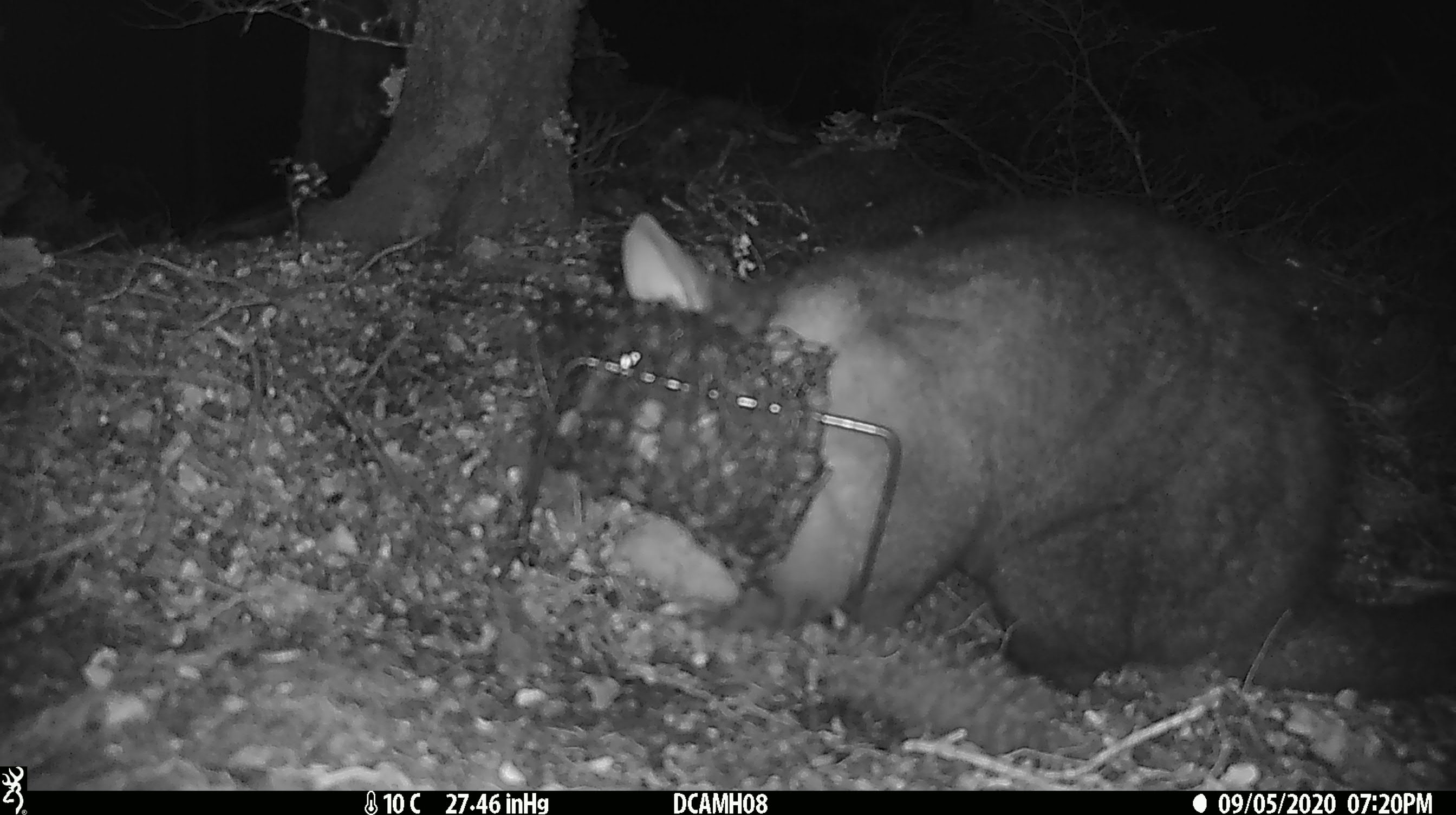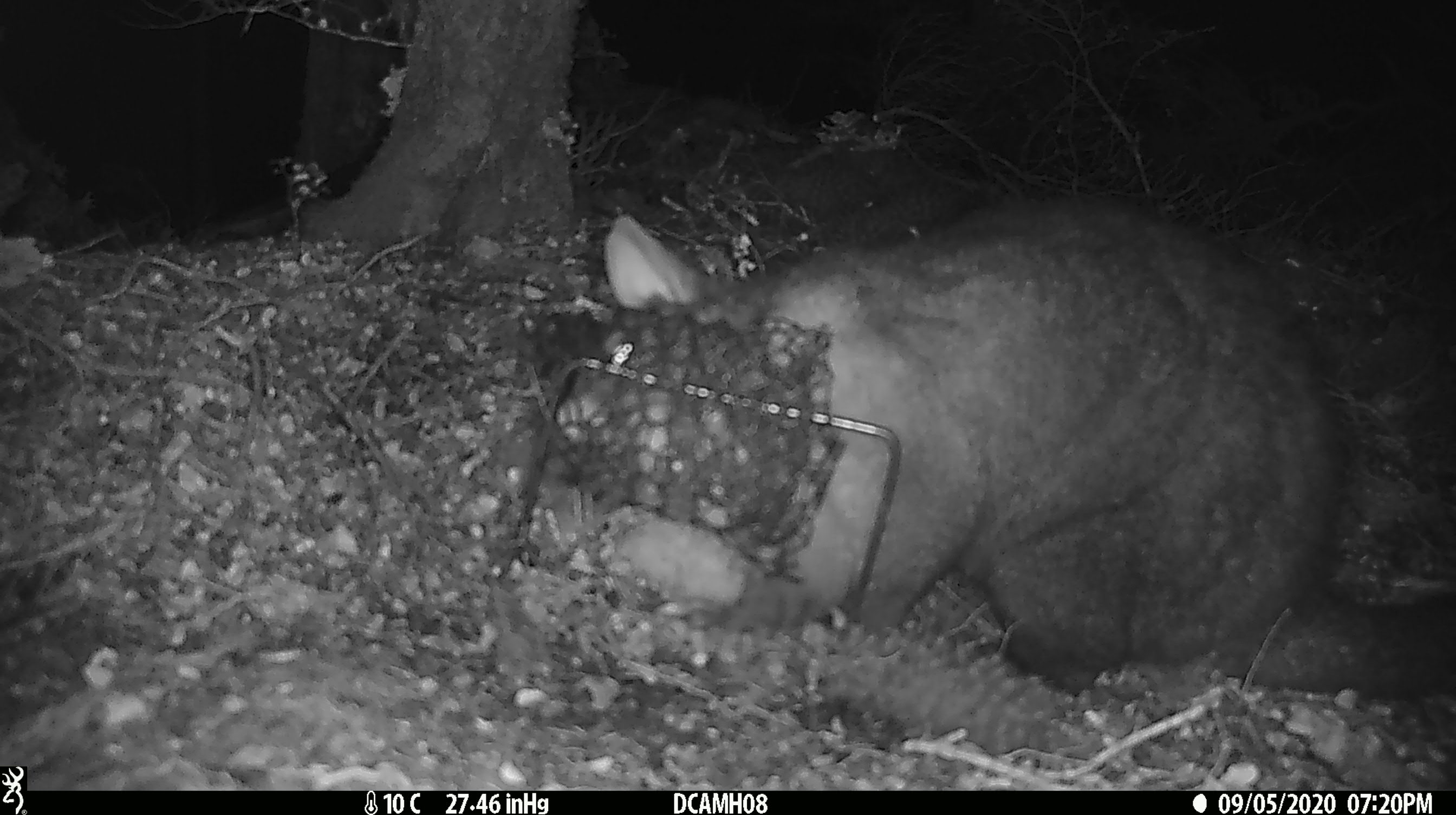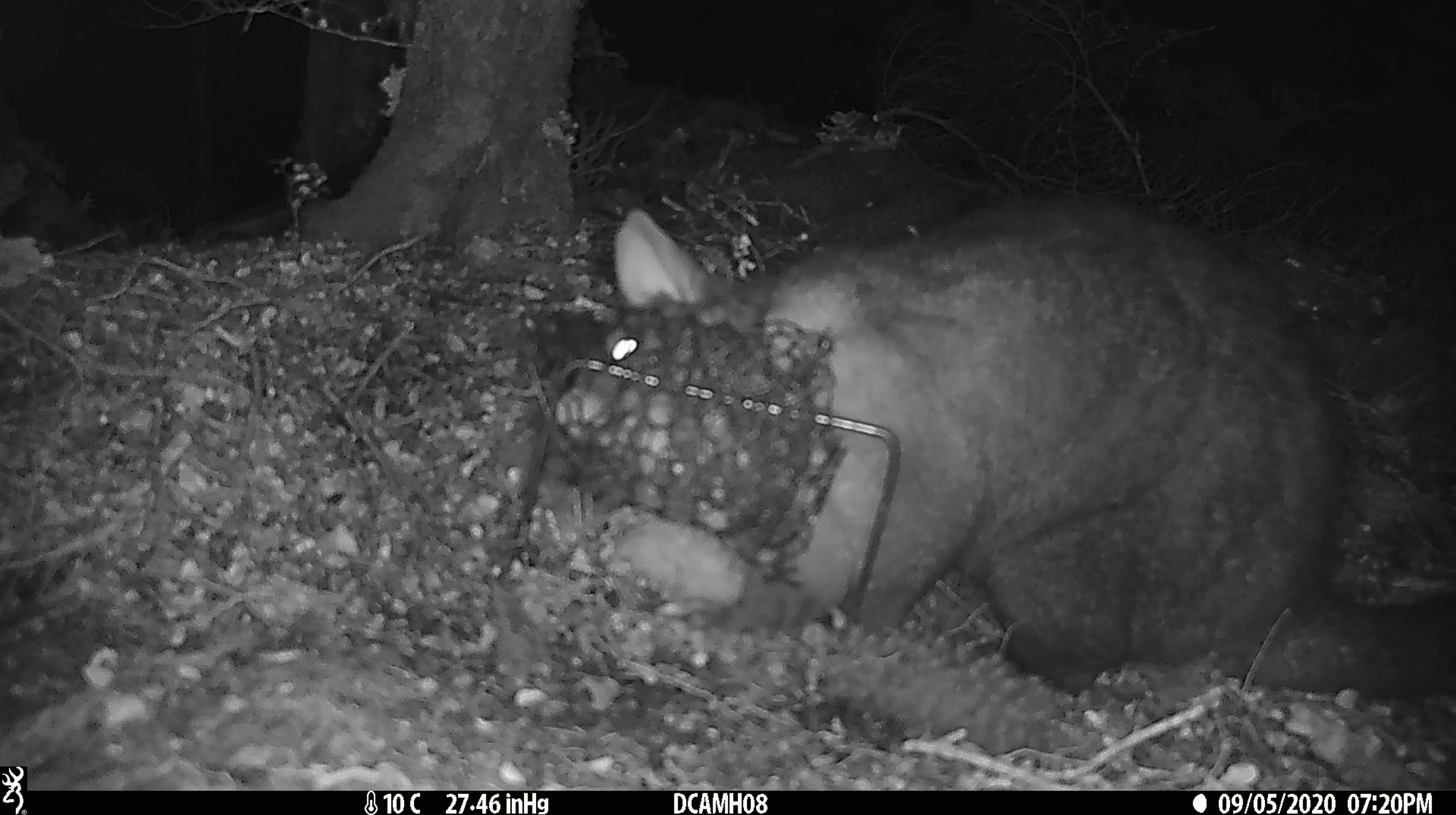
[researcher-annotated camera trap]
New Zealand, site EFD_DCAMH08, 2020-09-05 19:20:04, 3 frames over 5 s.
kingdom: Animalia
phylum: Chordata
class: Mammalia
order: Diprotodontia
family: Phalangeridae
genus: Trichosurus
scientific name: Trichosurus vulpecula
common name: common brushtail possum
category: possum